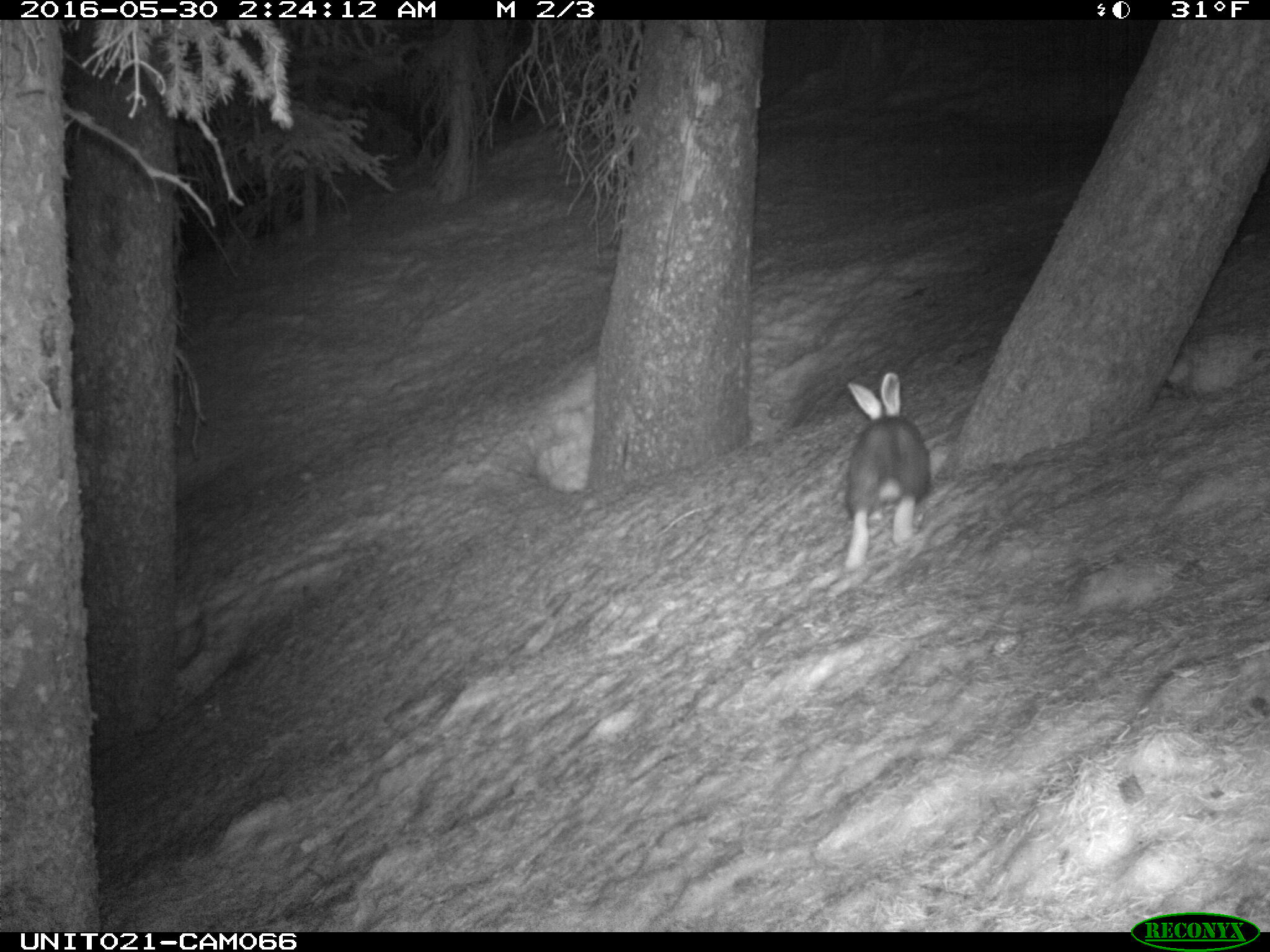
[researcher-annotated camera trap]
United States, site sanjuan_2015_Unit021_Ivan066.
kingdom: Animalia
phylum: Chordata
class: Mammalia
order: Lagomorpha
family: Leporidae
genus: Lepus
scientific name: Lepus americanus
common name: snowshoe hare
Lepus americanus (snowshoe hare).